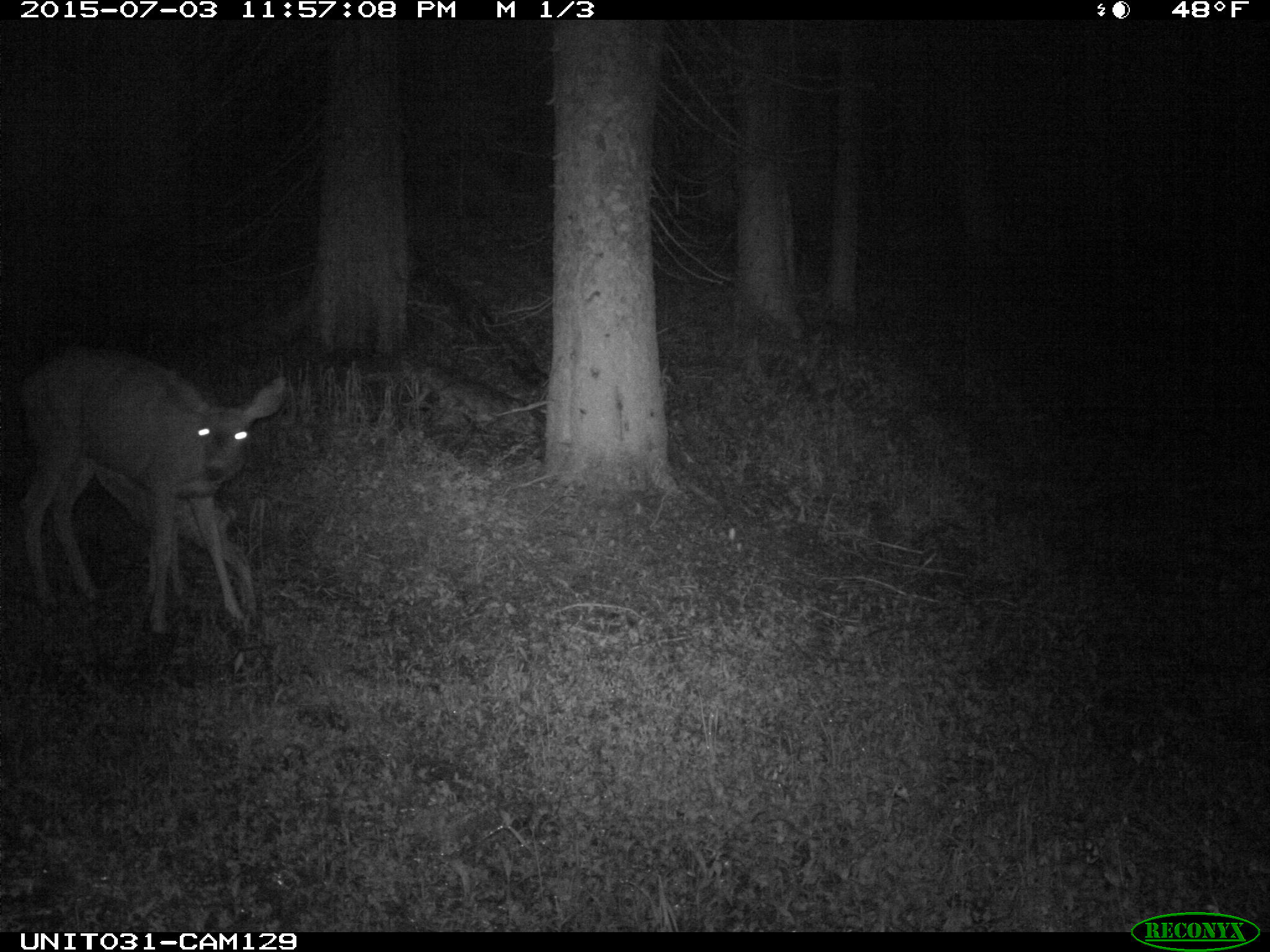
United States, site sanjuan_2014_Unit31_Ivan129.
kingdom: Animalia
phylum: Chordata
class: Mammalia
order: Artiodactyla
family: Cervidae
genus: Odocoileus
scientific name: Odocoileus hemionus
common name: mule deer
Odocoileus hemionus (mule deer).